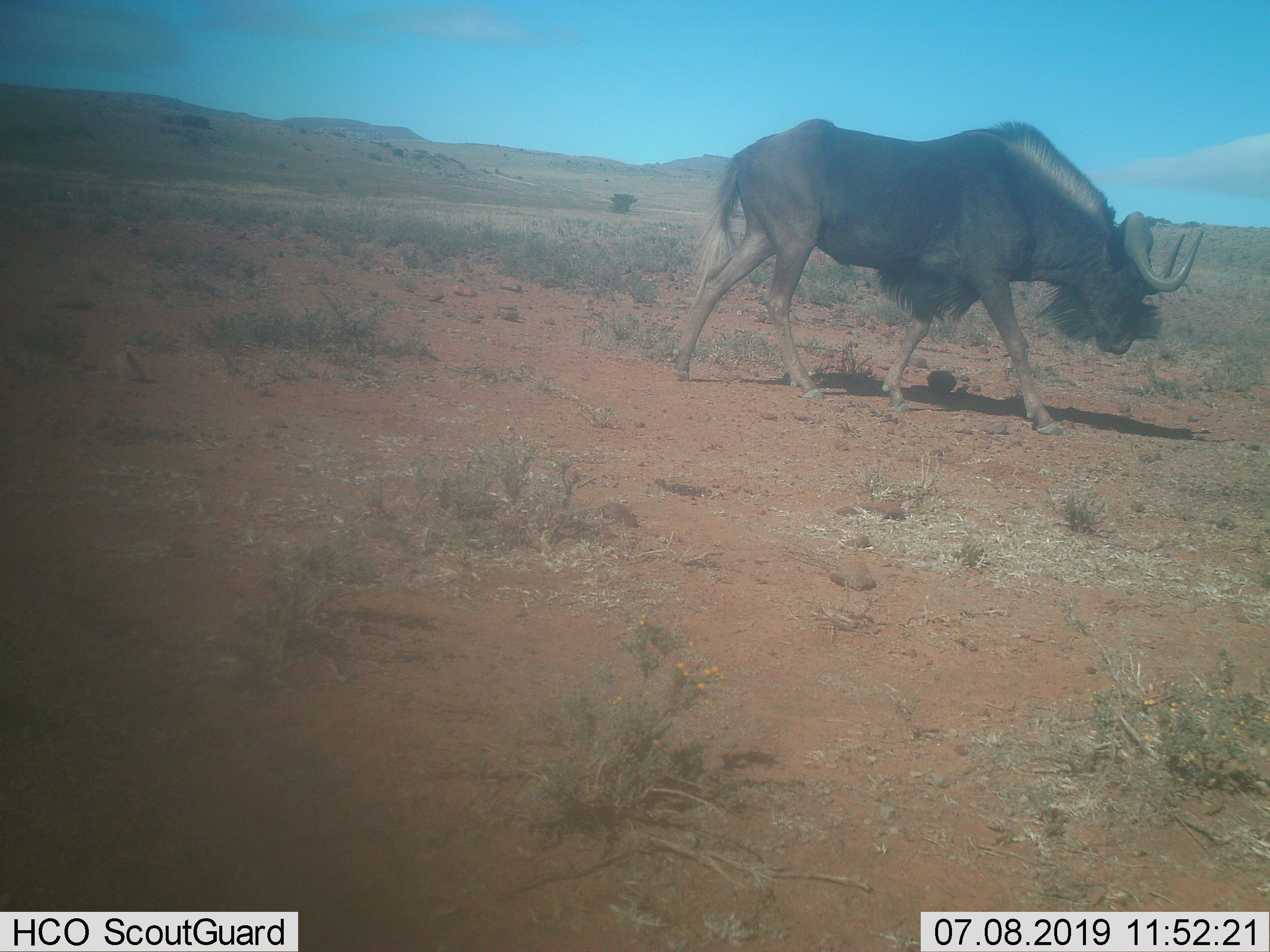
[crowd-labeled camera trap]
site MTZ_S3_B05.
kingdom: Animalia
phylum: Chordata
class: Mammalia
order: Artiodactyla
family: Bovidae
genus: Connochaetes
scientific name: Connochaetes gnou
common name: black wildebeest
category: wildebeestblack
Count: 1.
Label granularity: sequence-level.